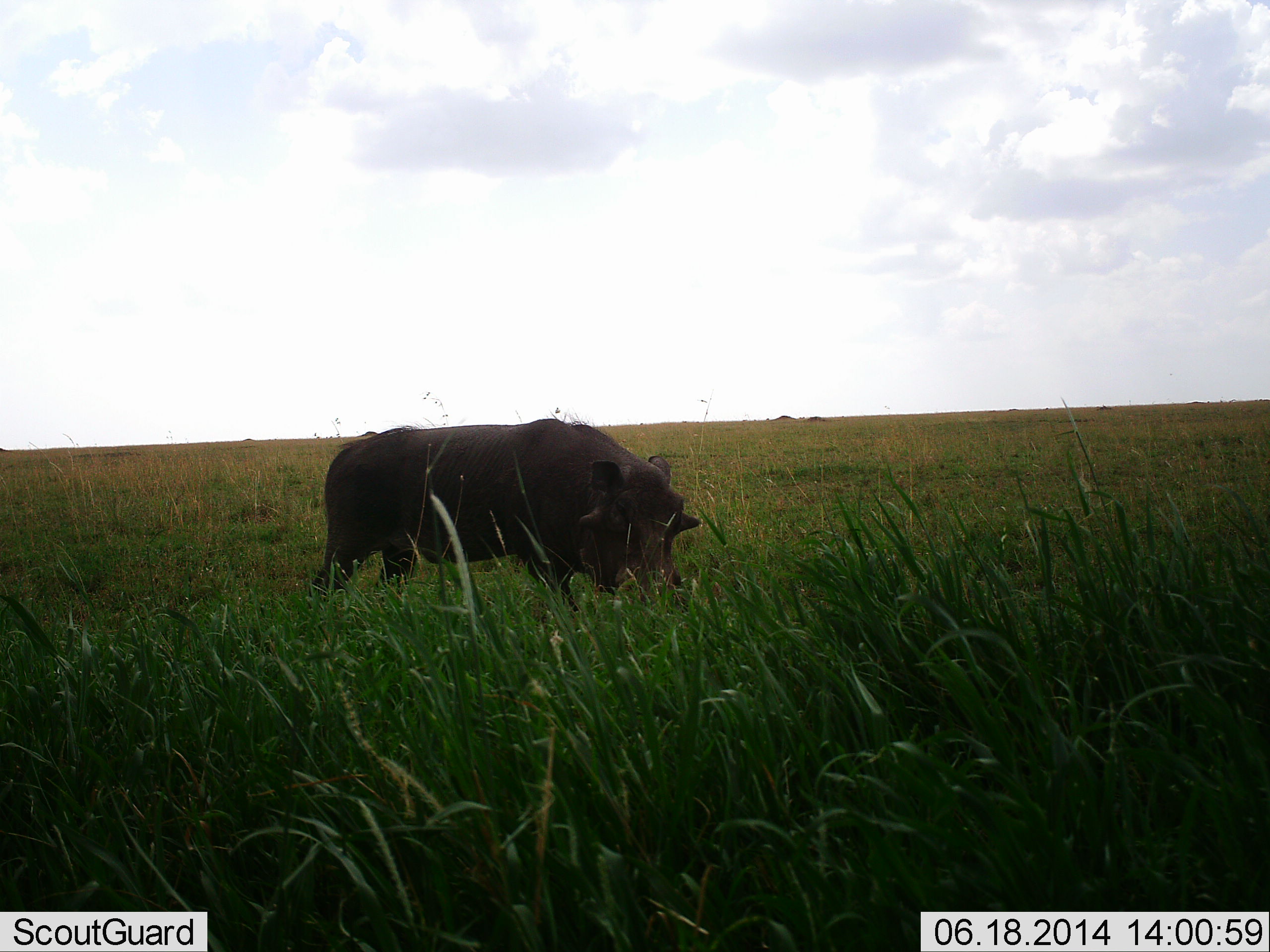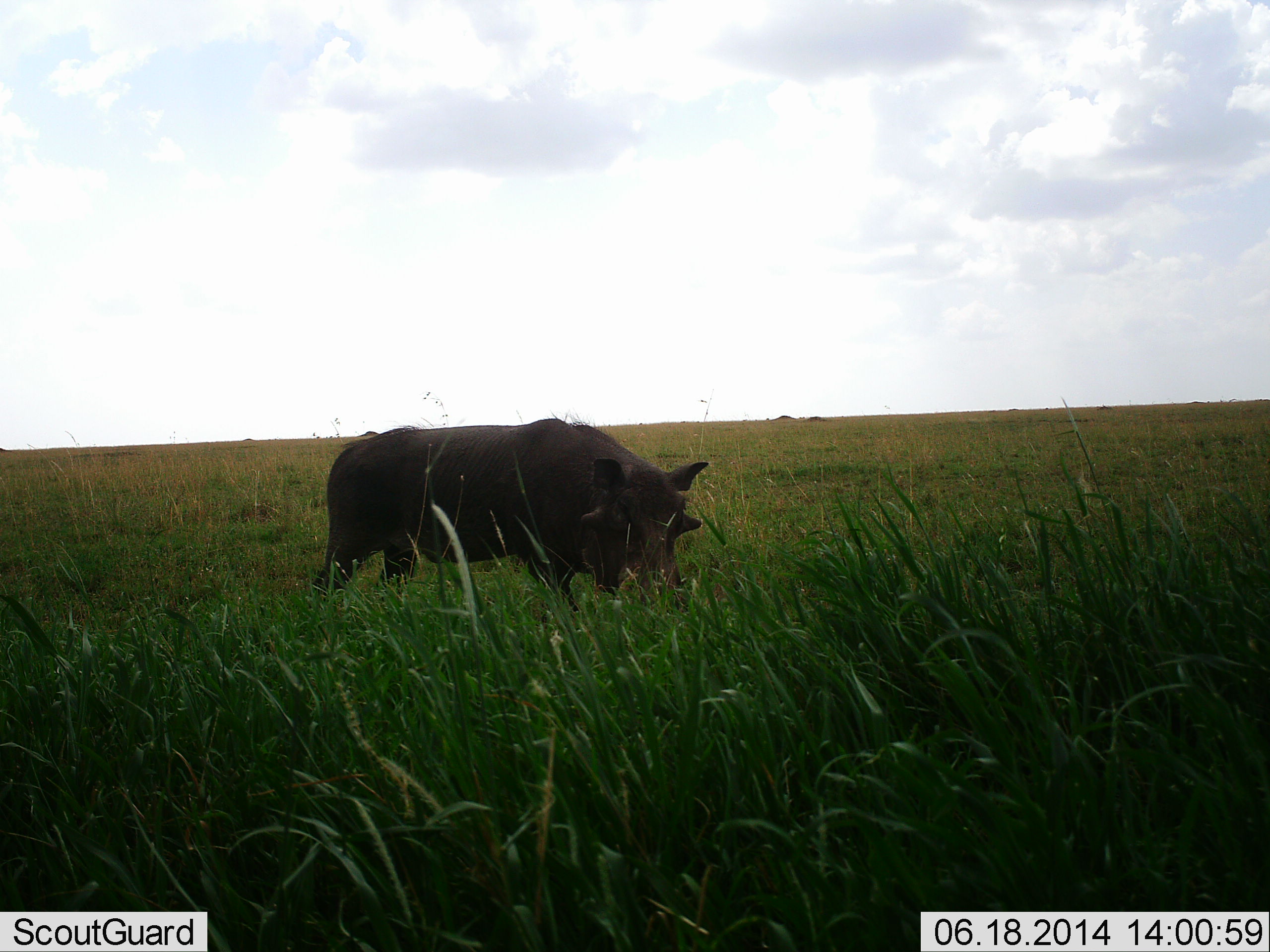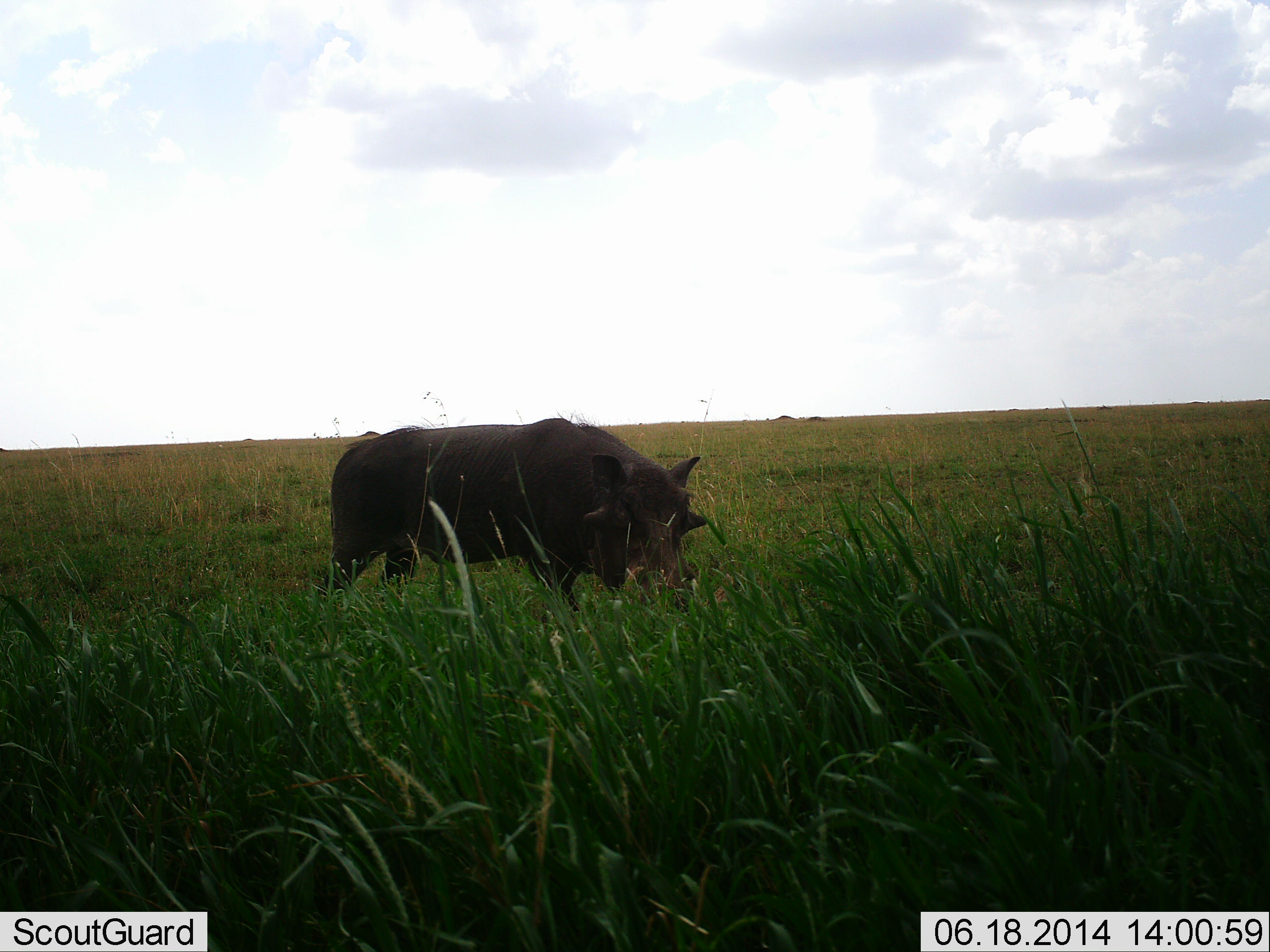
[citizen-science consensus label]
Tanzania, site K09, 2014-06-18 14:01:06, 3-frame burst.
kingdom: Animalia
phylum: Chordata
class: Mammalia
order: Artiodactyla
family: Suidae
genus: Phacochoerus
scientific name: Phacochoerus africanus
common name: warthog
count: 1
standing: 50%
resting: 0%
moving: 0%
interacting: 0%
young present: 0%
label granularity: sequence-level